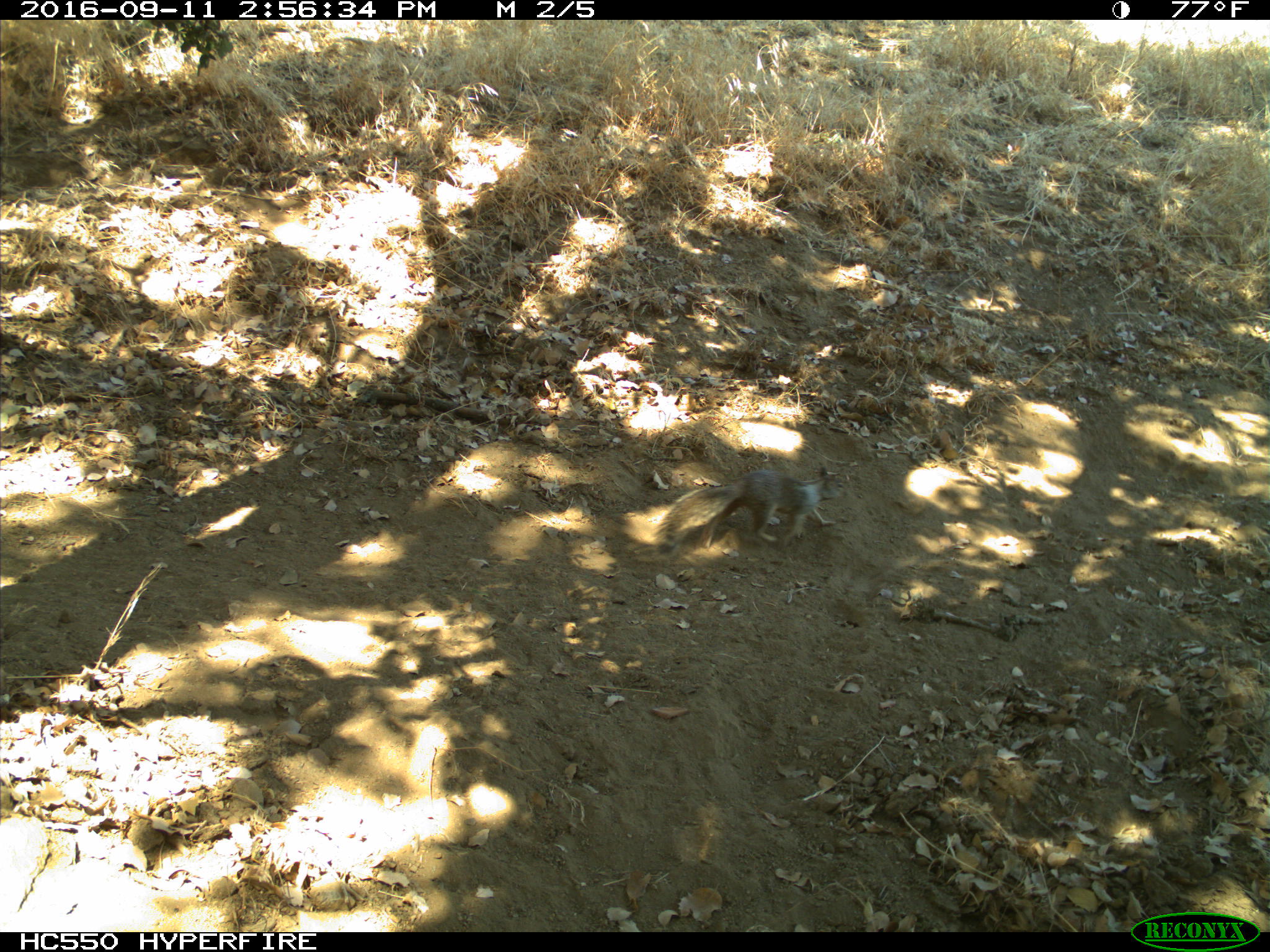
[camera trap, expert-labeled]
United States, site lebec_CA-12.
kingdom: Animalia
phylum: Chordata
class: Mammalia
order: Rodentia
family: Sciuridae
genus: Otospermophilus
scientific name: Otospermophilus beecheyi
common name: california ground squirrel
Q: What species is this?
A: Otospermophilus beecheyi (california ground squirrel).